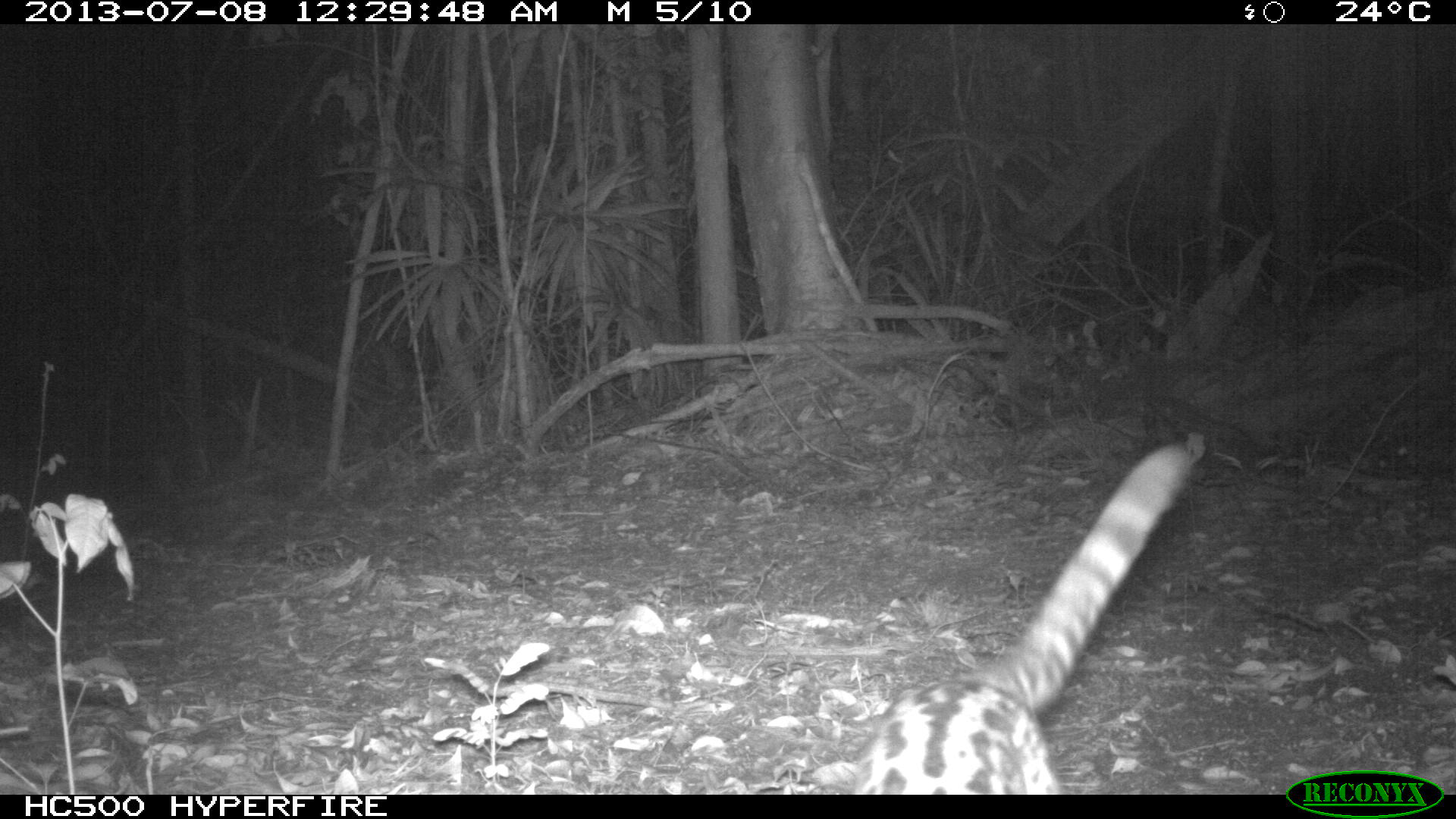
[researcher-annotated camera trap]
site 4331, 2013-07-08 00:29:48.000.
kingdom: Animalia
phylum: Chordata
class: Mammalia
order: Carnivora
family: Felidae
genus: Leopardus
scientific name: Leopardus pardalis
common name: ocelot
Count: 1.